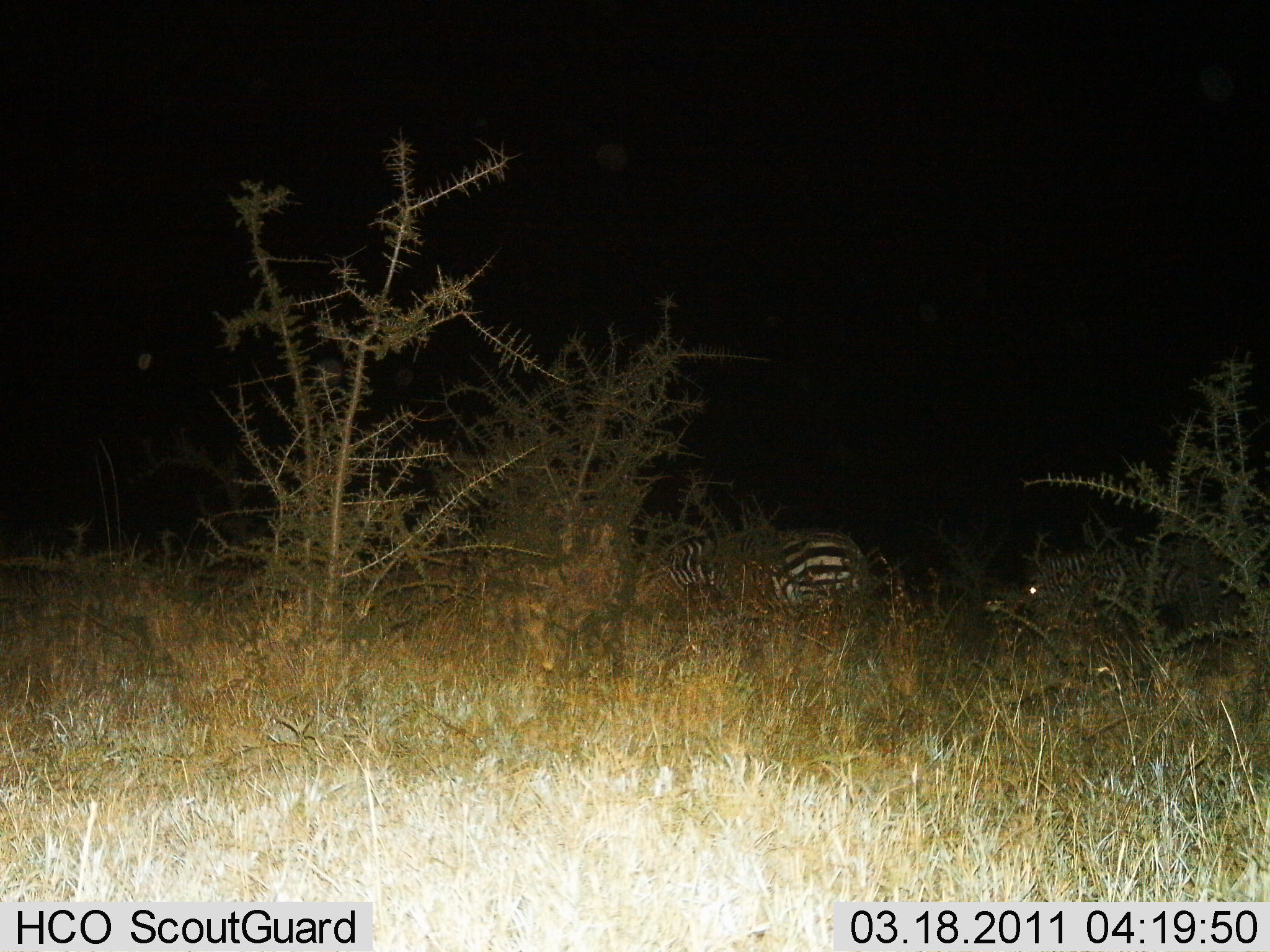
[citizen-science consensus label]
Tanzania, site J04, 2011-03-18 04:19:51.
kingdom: Animalia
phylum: Chordata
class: Mammalia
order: Perissodactyla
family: Equidae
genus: Equus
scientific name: Equus quagga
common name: plains zebra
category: zebra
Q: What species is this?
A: Zebra (plains zebra) (Equus quagga).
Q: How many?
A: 2.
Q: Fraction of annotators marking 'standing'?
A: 53%.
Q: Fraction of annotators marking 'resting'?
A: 7%.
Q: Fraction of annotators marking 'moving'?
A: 33%.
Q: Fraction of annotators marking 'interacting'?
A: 0%.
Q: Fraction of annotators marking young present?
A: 0%.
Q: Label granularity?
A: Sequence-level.